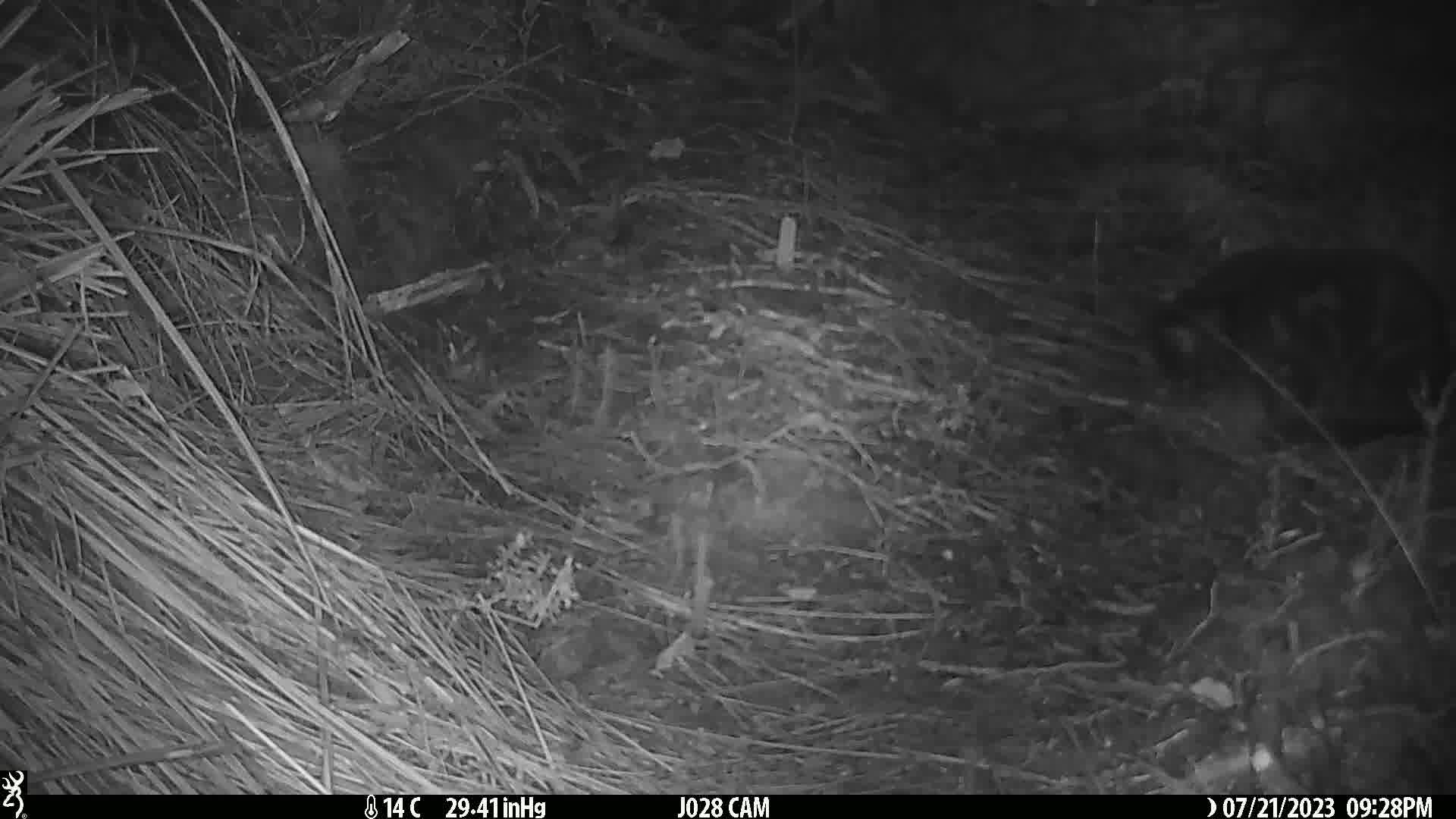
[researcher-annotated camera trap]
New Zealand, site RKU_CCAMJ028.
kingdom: Animalia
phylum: Chordata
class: Mammalia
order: Carnivora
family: Felidae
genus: Felis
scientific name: Felis catus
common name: domestic cat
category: cat